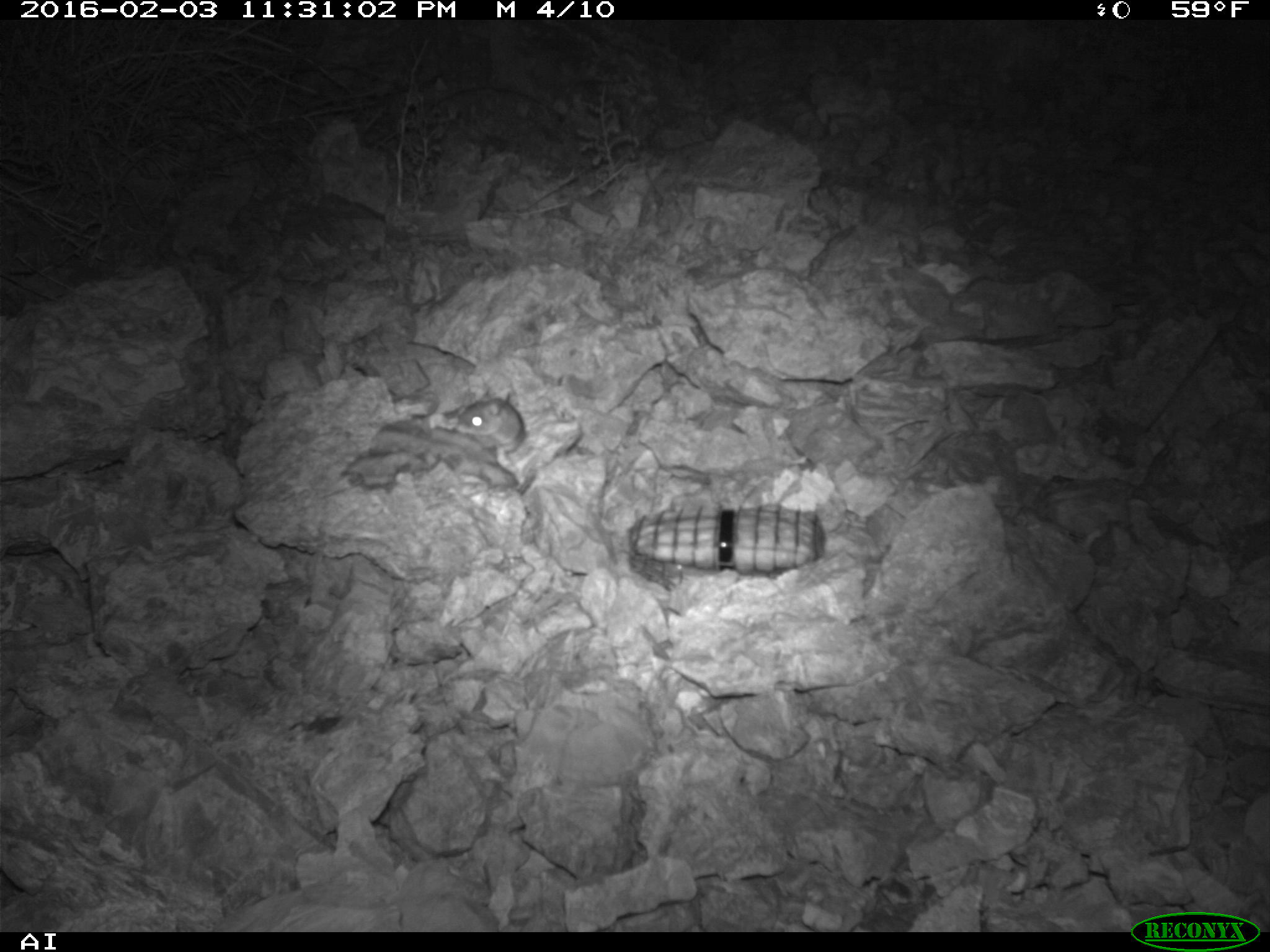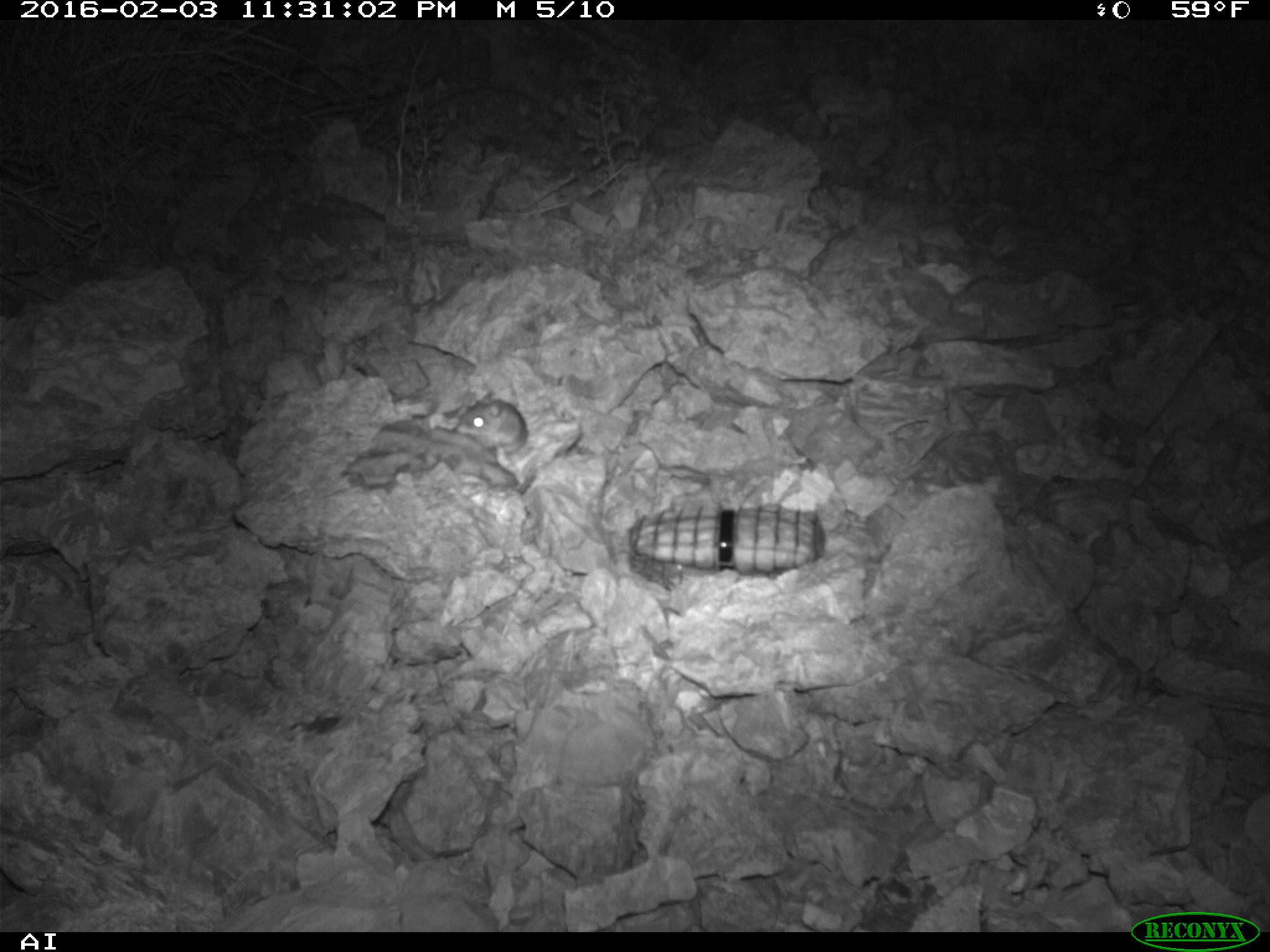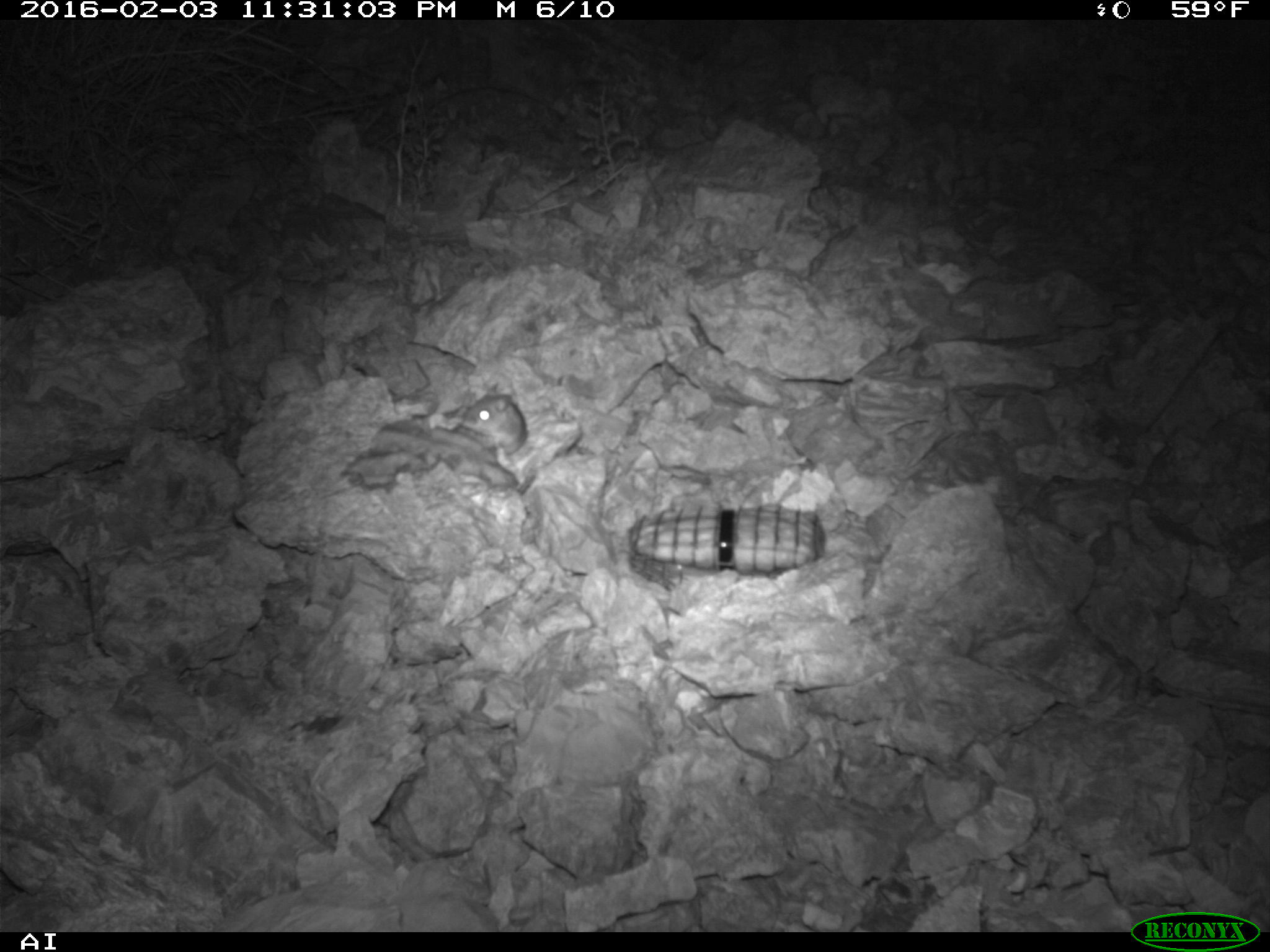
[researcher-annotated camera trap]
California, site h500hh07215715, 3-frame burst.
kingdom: Animalia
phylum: Chordata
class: Mammalia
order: Rodentia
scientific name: Rodentia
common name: rodent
Rodent (Rodentia).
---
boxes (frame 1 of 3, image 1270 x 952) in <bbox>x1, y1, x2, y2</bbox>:
rodent: <bbox>456, 389, 525, 451</bbox>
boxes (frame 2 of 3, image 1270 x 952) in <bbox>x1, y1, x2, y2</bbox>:
rodent: <bbox>453, 391, 528, 457</bbox>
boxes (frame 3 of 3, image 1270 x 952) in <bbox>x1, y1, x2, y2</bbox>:
rodent: <bbox>455, 379, 528, 456</bbox>